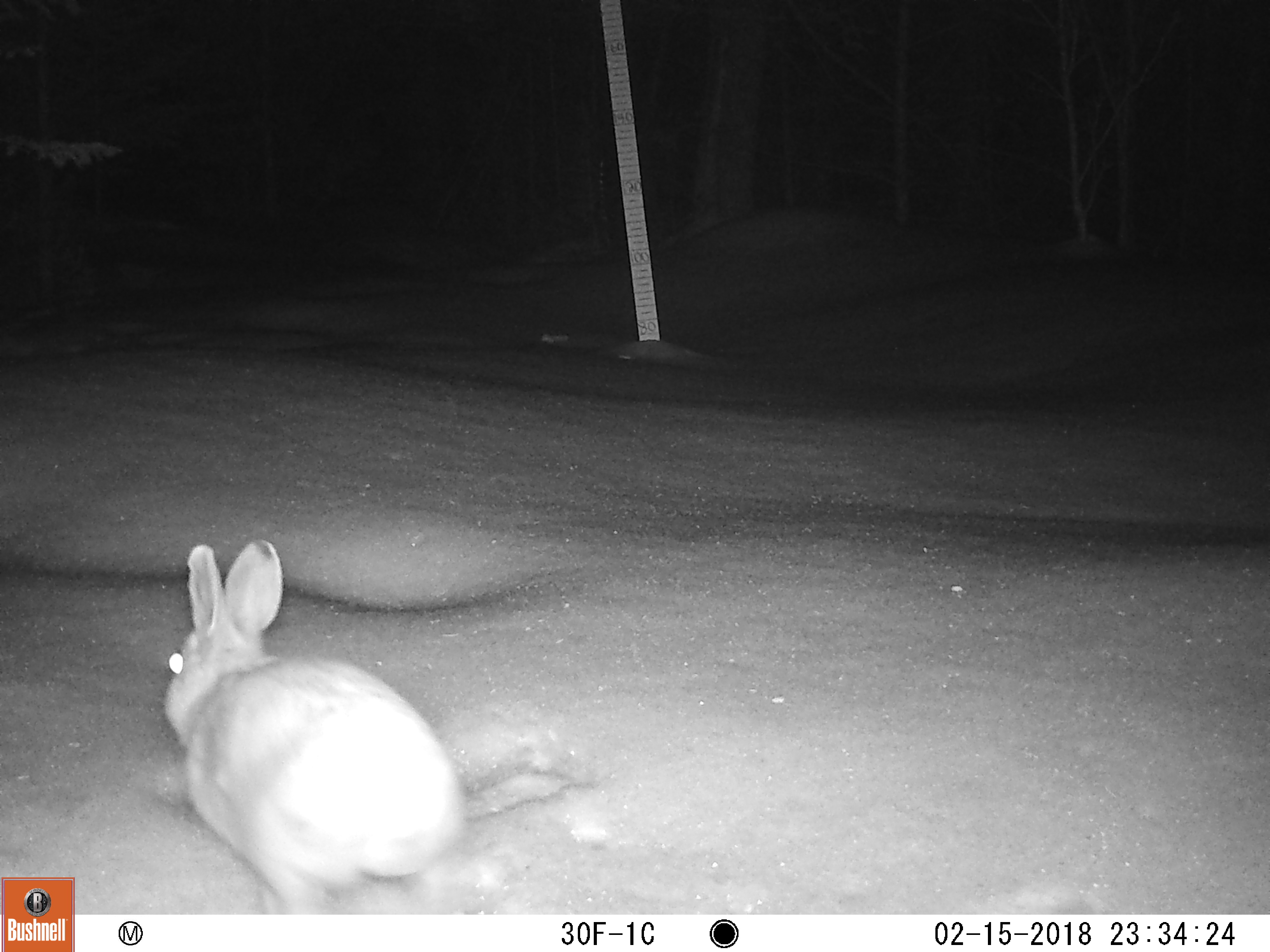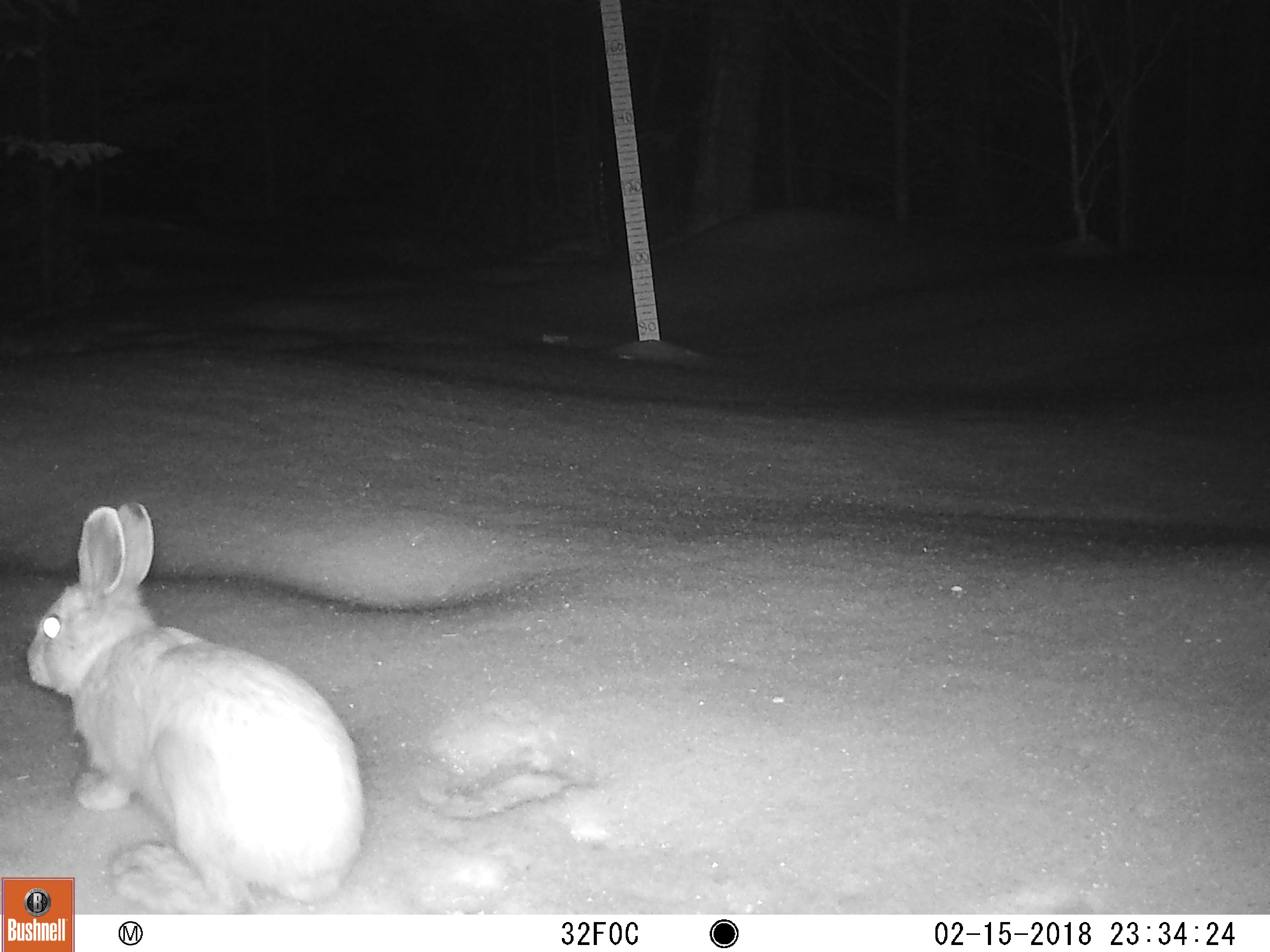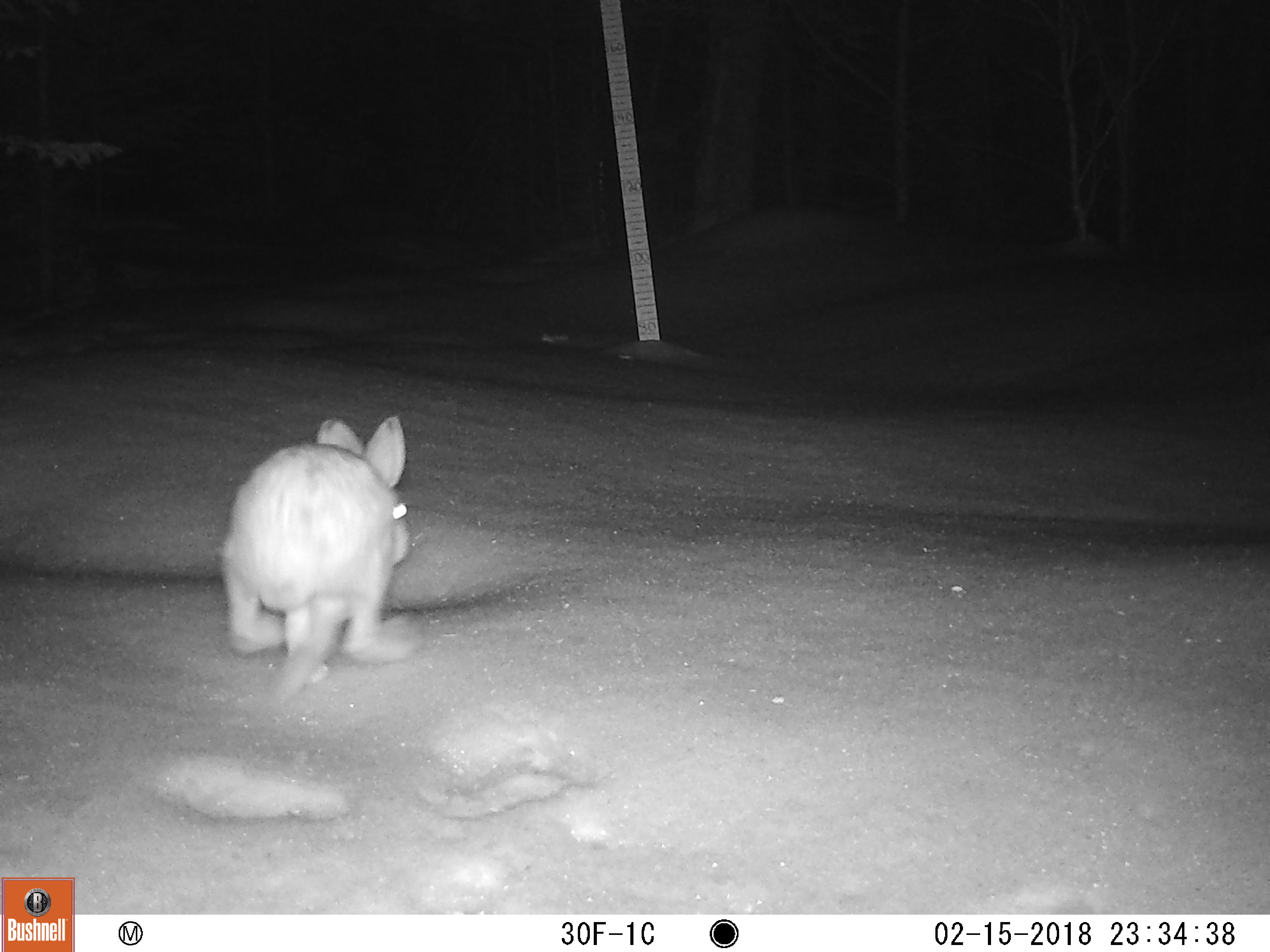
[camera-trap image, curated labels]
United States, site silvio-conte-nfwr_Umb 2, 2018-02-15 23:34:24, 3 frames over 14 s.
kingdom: Animalia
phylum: Chordata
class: Mammalia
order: Lagomorpha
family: Leporidae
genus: Lepus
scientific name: Lepus americanus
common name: snowshoe hare